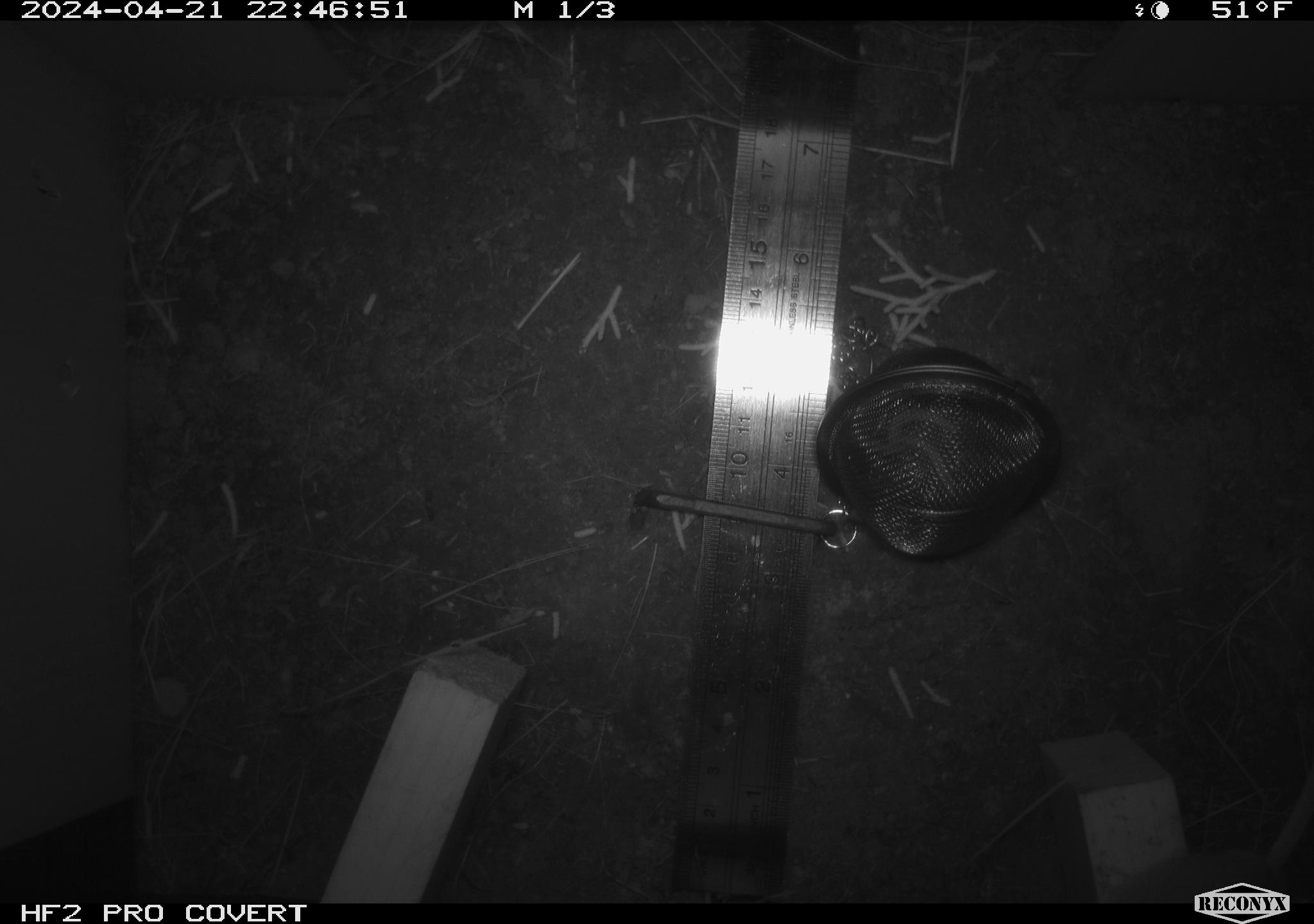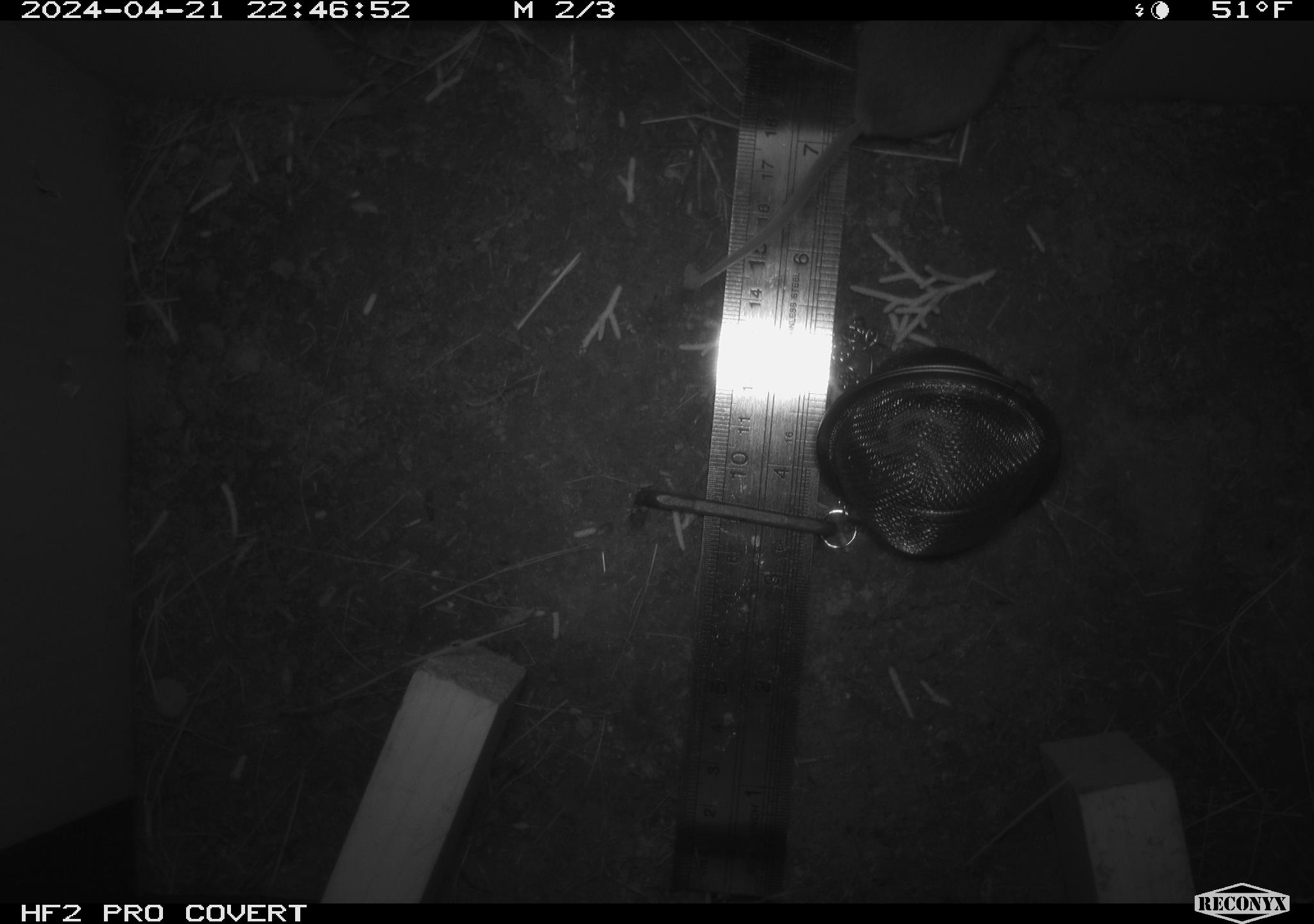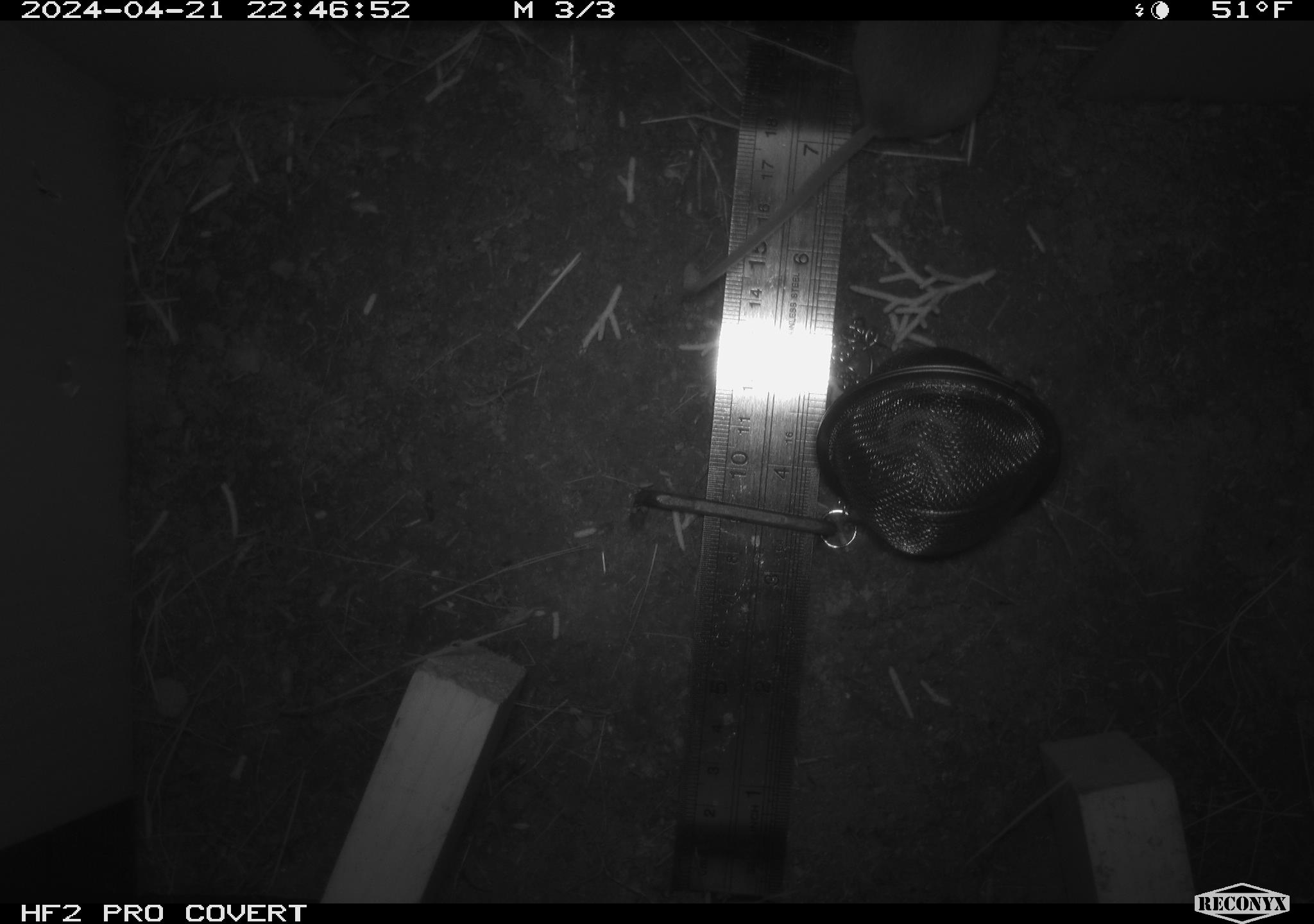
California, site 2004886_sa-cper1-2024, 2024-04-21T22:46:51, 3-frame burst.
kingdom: Animalia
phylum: Chordata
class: Mammalia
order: Rodentia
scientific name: Rodentia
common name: rodent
Rodent (Rodentia).